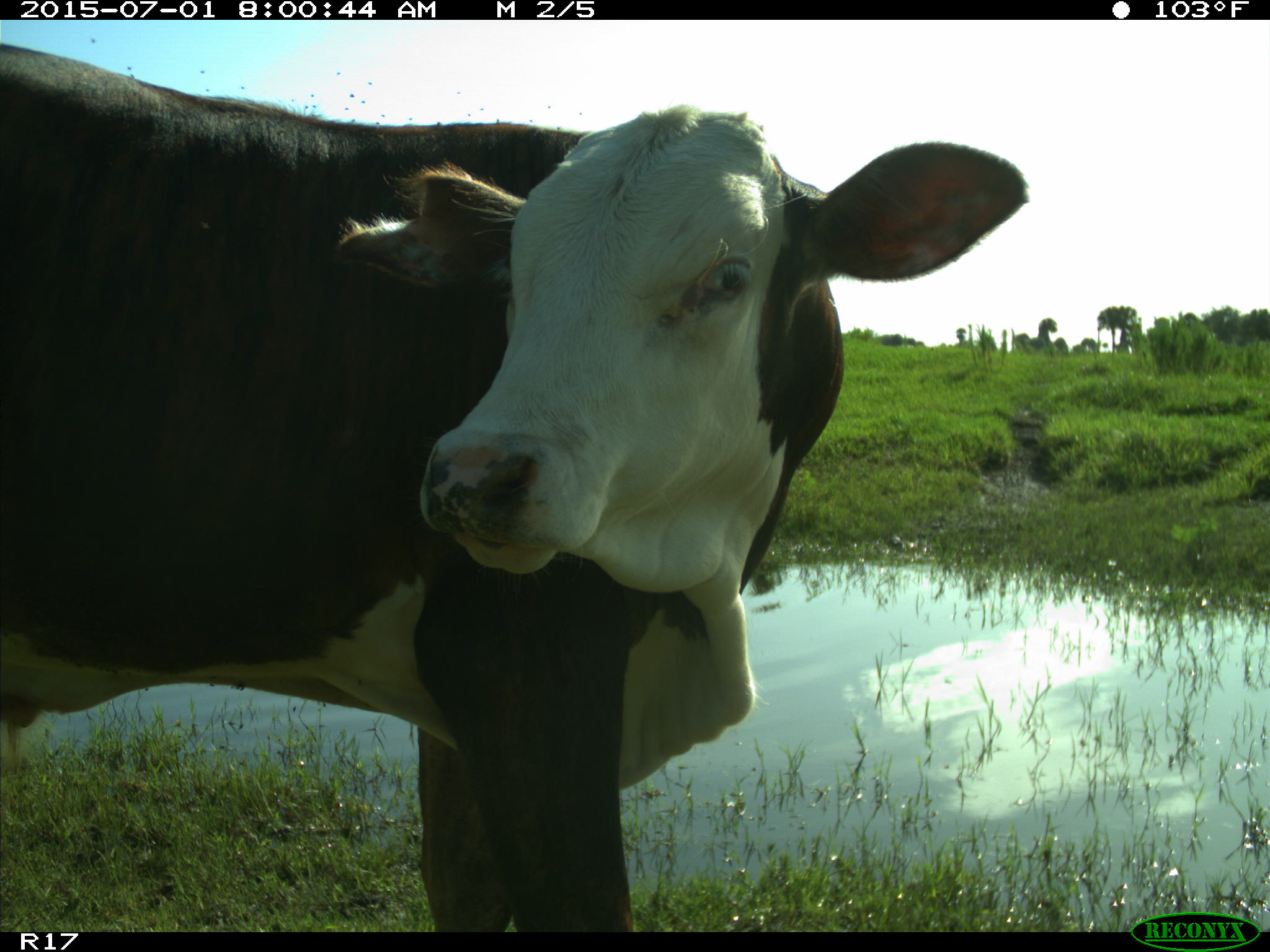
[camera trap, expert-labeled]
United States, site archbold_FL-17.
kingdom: Animalia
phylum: Chordata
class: Mammalia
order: Artiodactyla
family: Bovidae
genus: Bos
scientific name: Bos taurus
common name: domestic cow